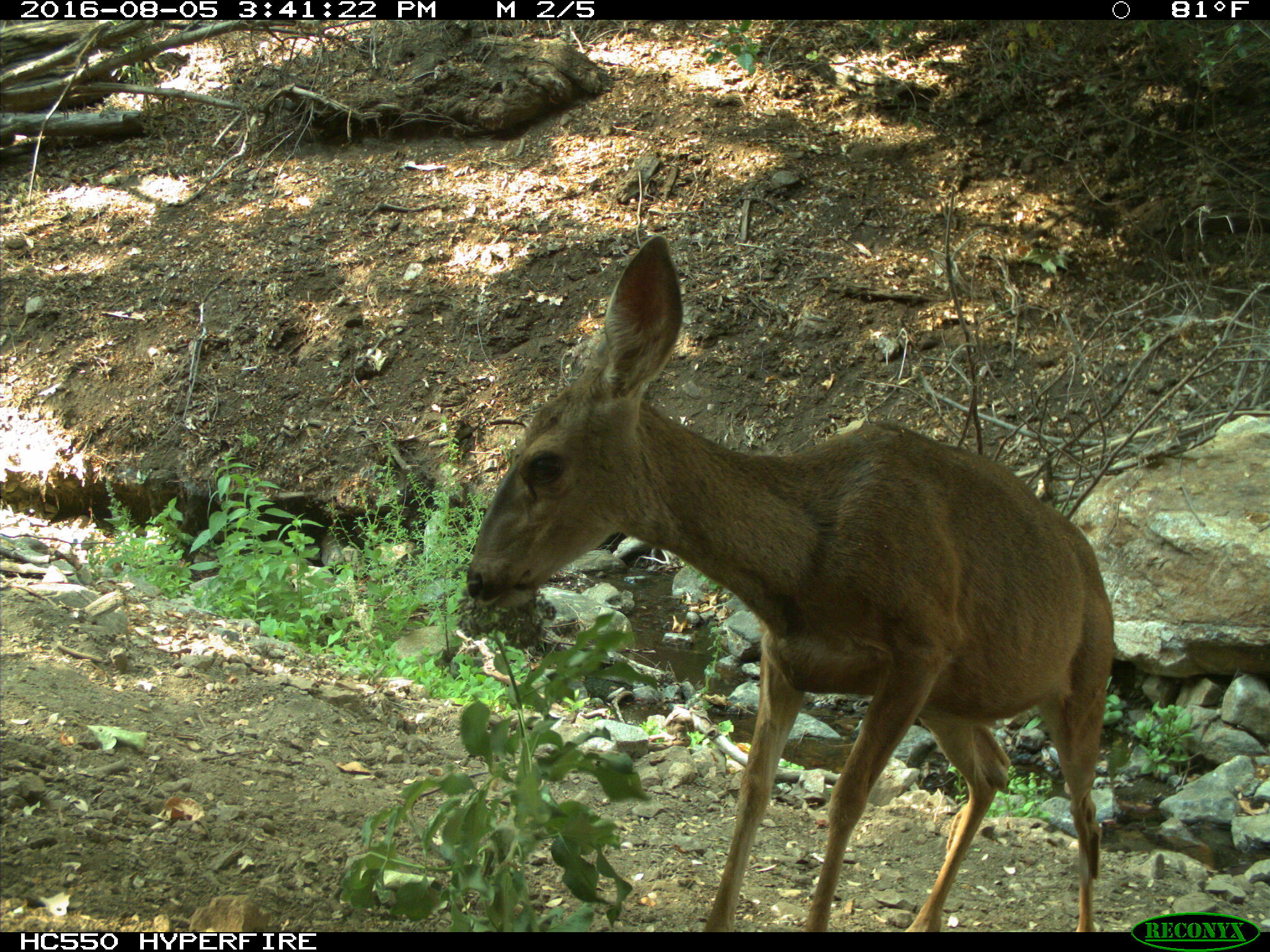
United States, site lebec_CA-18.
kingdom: Animalia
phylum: Chordata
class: Mammalia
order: Artiodactyla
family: Cervidae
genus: Odocoileus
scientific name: Odocoileus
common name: deer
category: unidentified deer